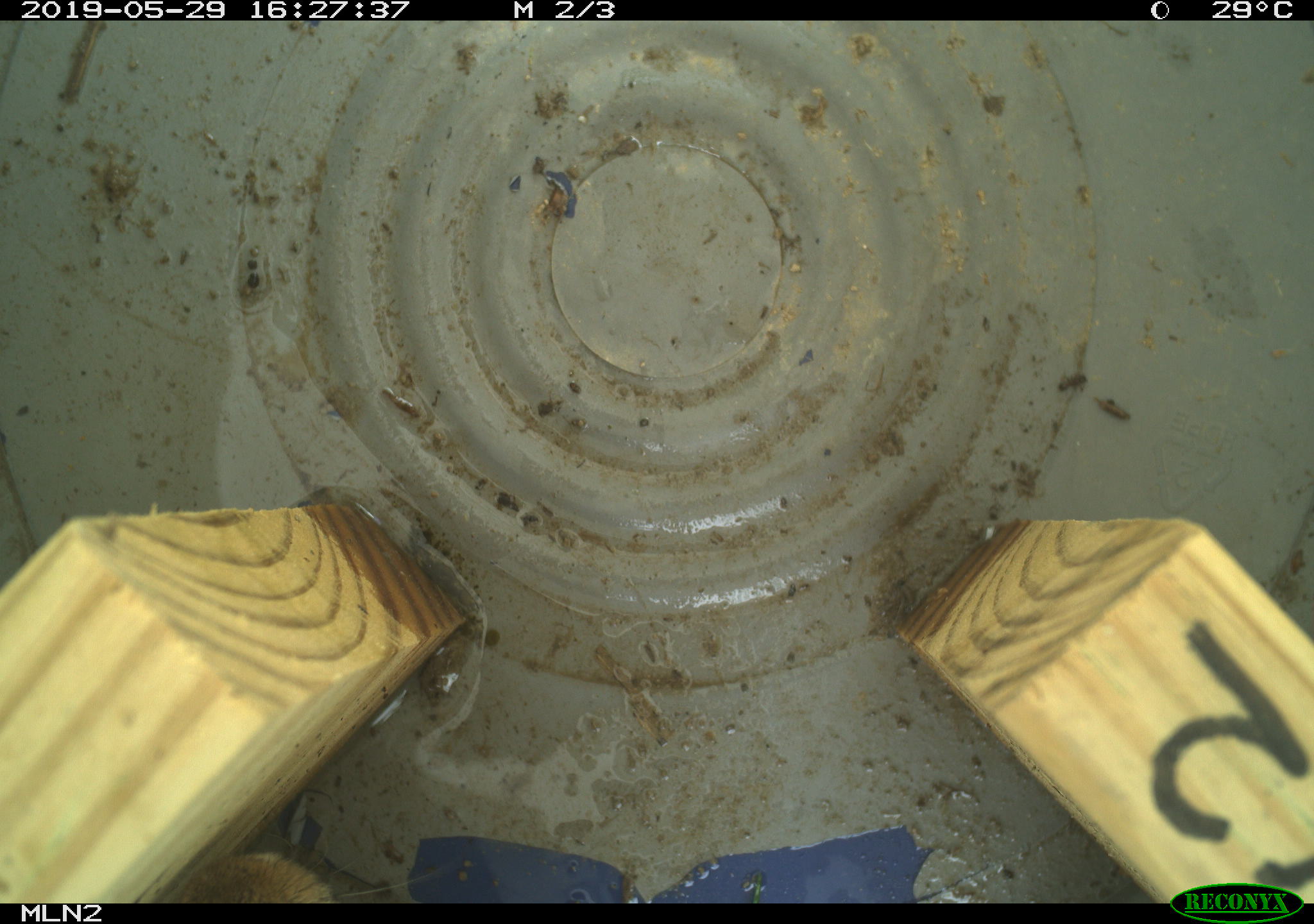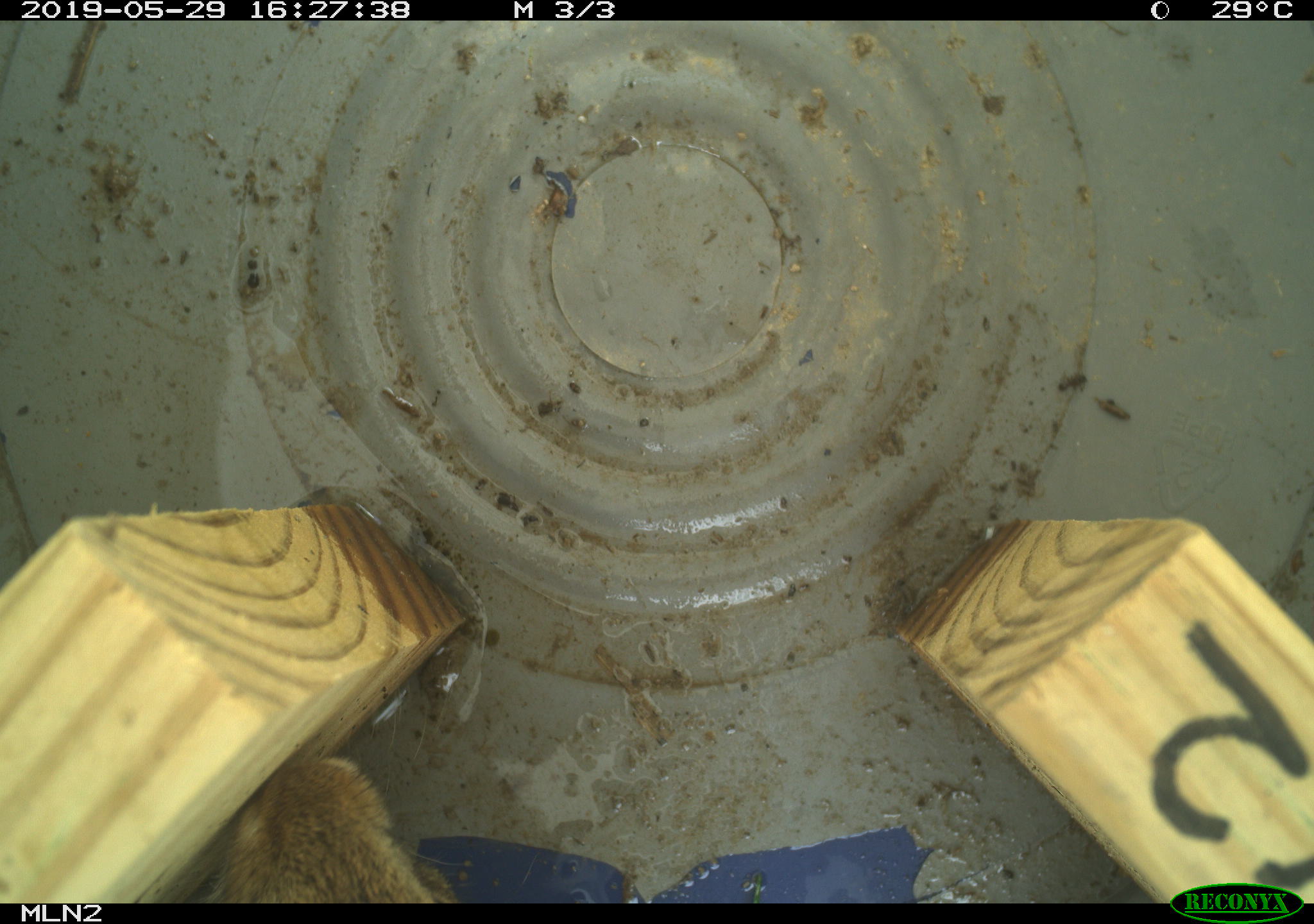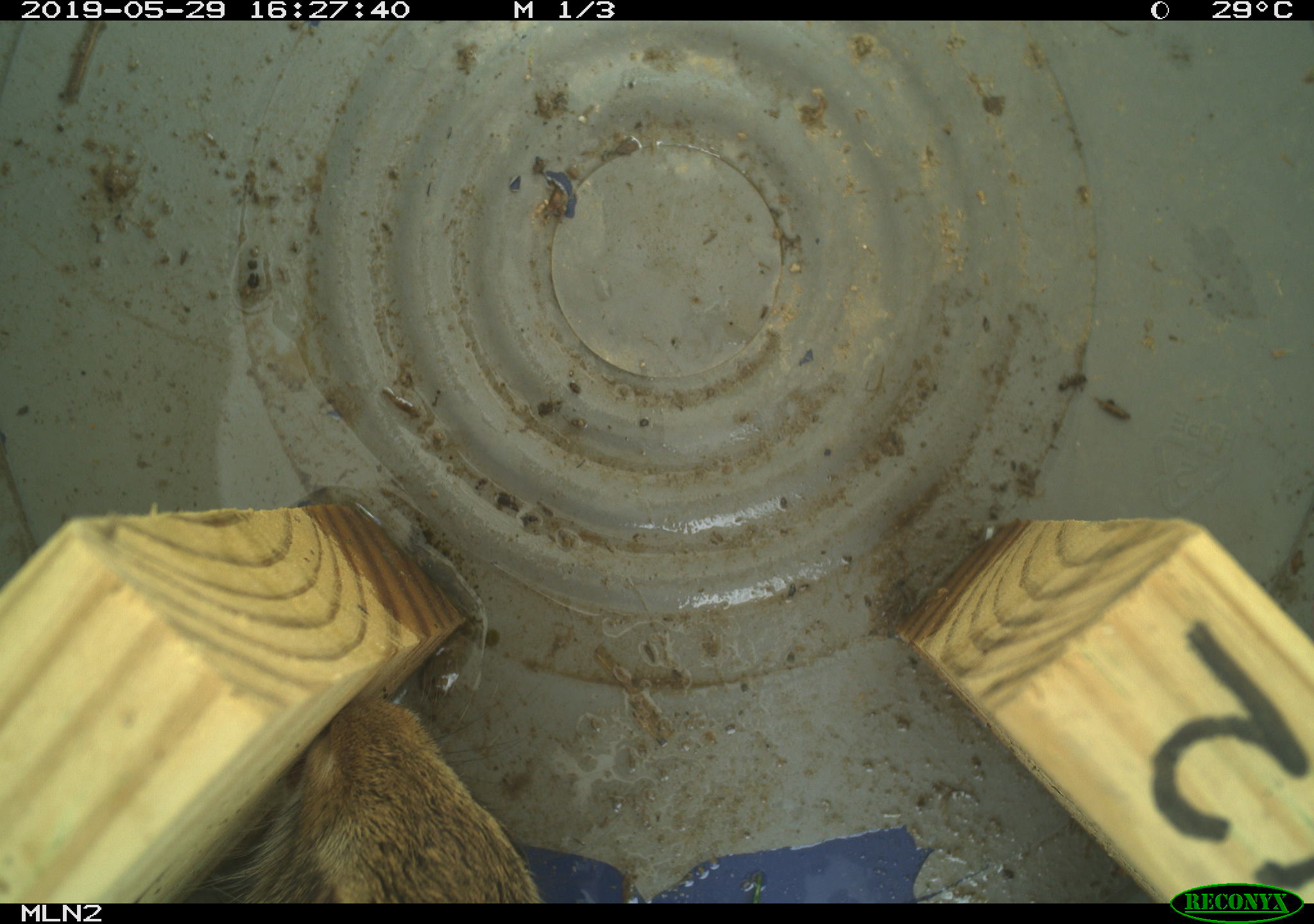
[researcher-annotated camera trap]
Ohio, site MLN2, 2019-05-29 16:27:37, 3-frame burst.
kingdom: Animalia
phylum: Chordata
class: Mammalia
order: Lagomorpha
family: Leporidae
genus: Sylvilagus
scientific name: Sylvilagus floridanus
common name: eastern cottontail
Eastern cottontail (Sylvilagus floridanus).